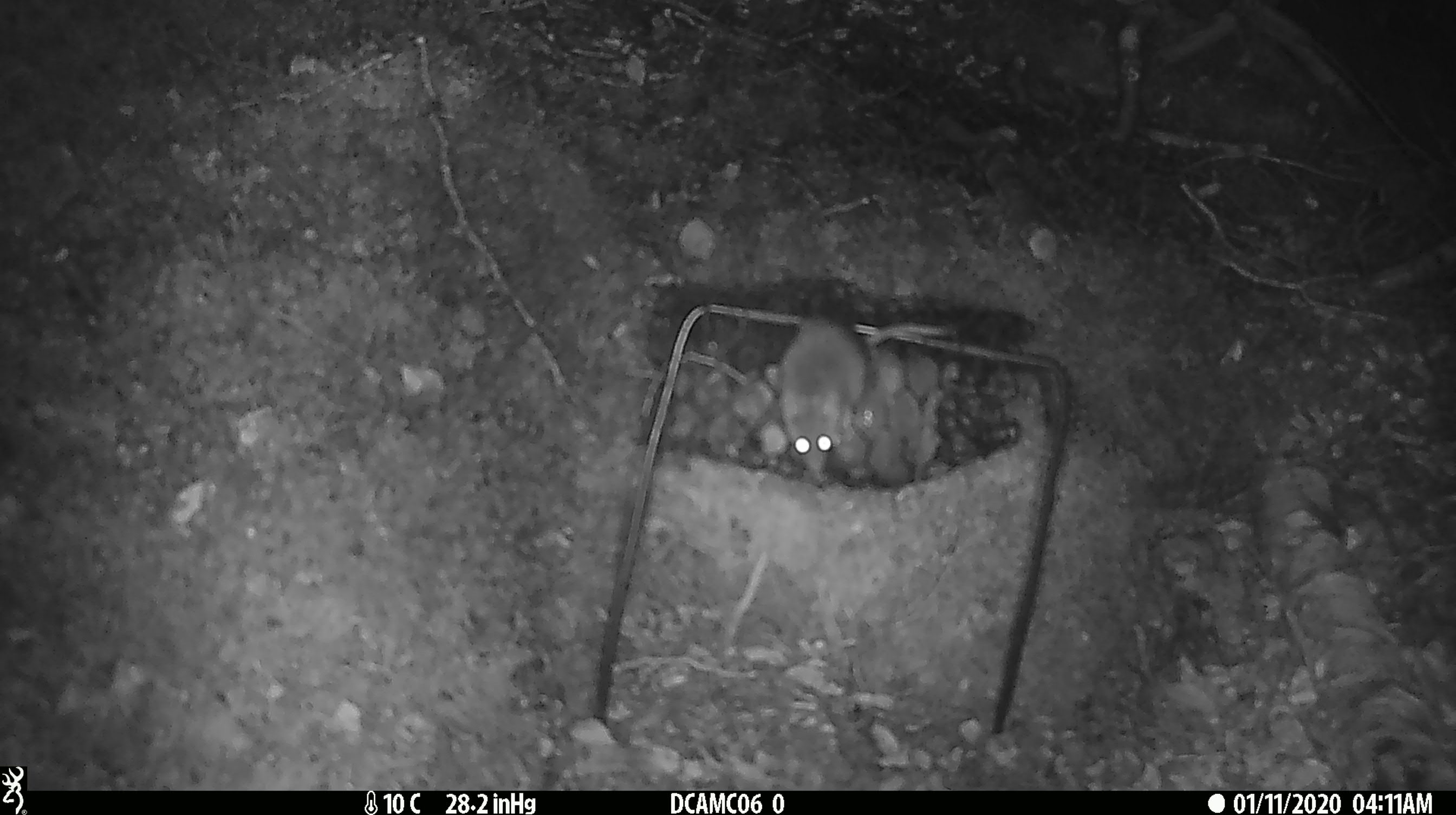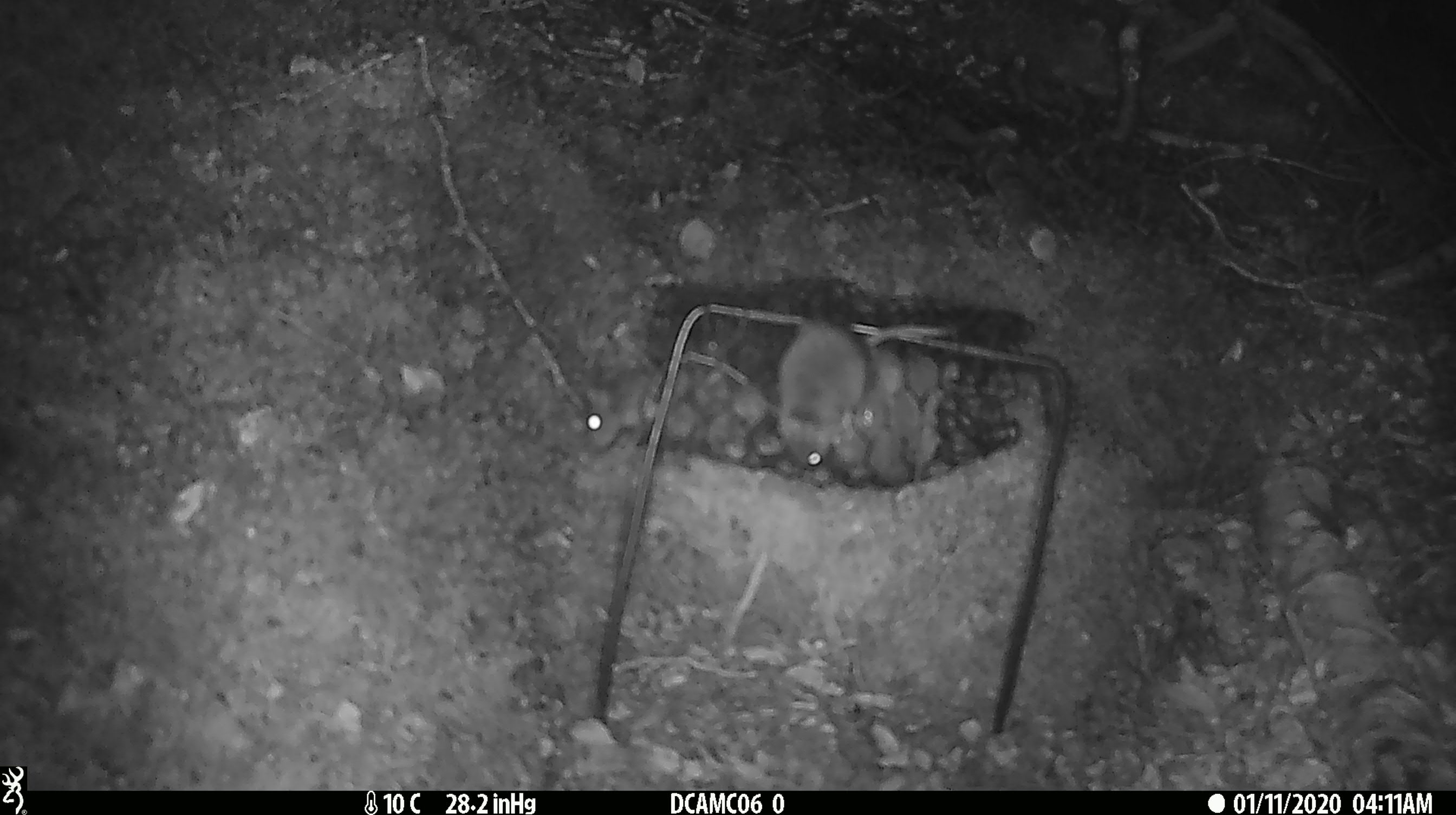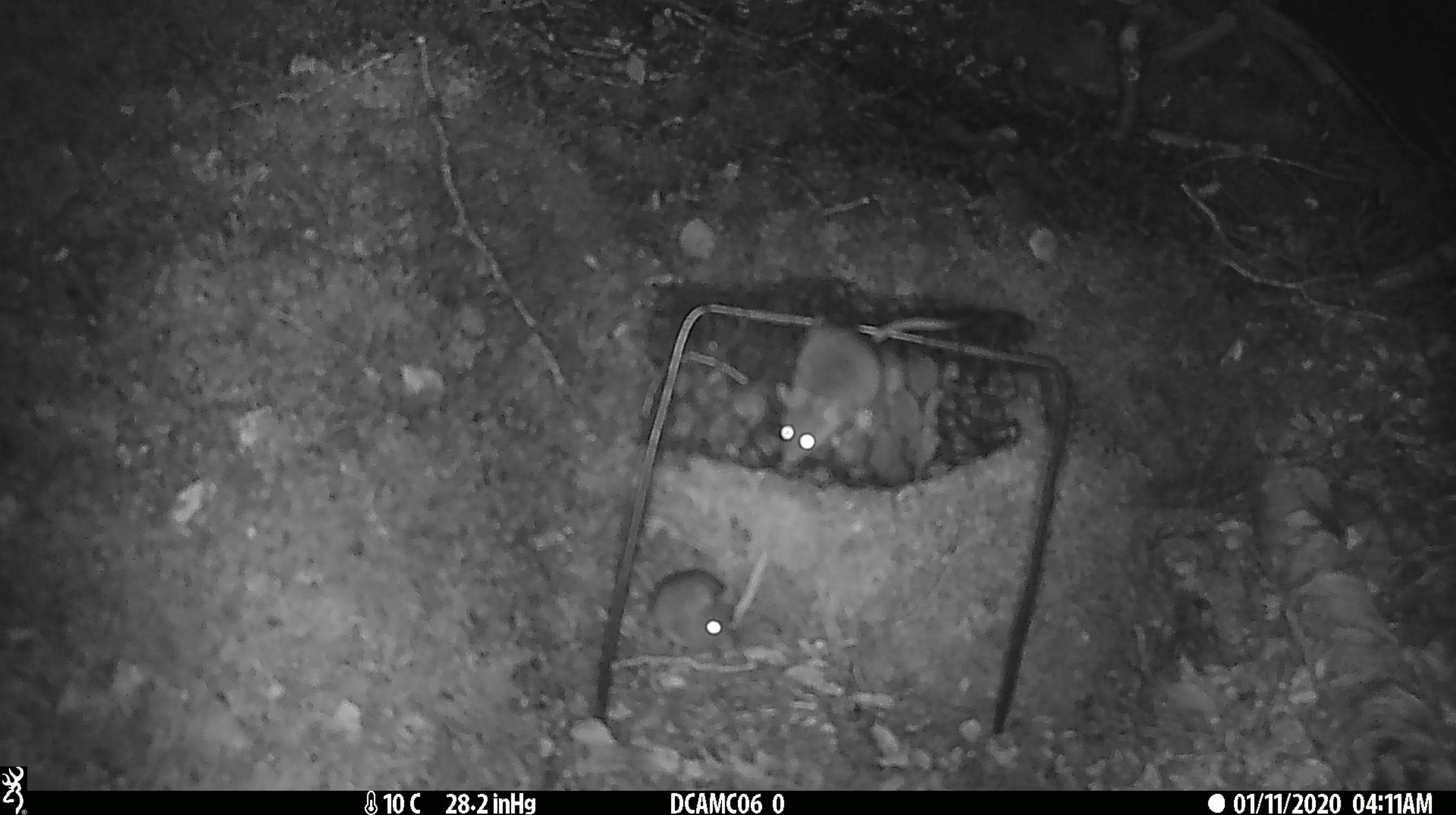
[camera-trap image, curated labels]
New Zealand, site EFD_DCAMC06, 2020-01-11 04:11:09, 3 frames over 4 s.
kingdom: Animalia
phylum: Chordata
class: Mammalia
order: Rodentia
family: Muridae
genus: Mus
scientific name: Mus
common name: mouse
Mouse (Mus).